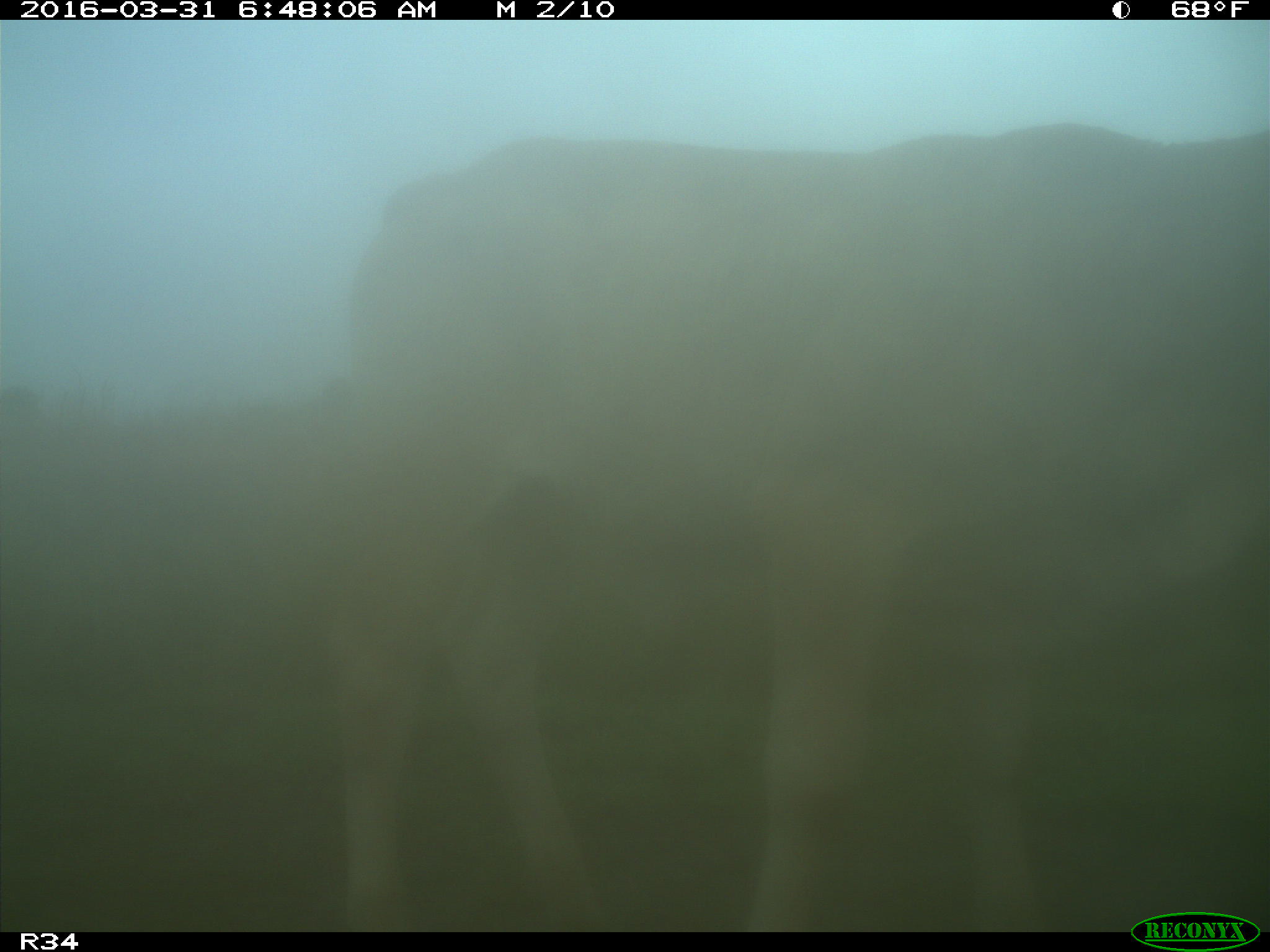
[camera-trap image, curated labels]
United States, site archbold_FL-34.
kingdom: Animalia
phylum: Chordata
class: Mammalia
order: Artiodactyla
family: Bovidae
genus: Bos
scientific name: Bos taurus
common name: domestic cow